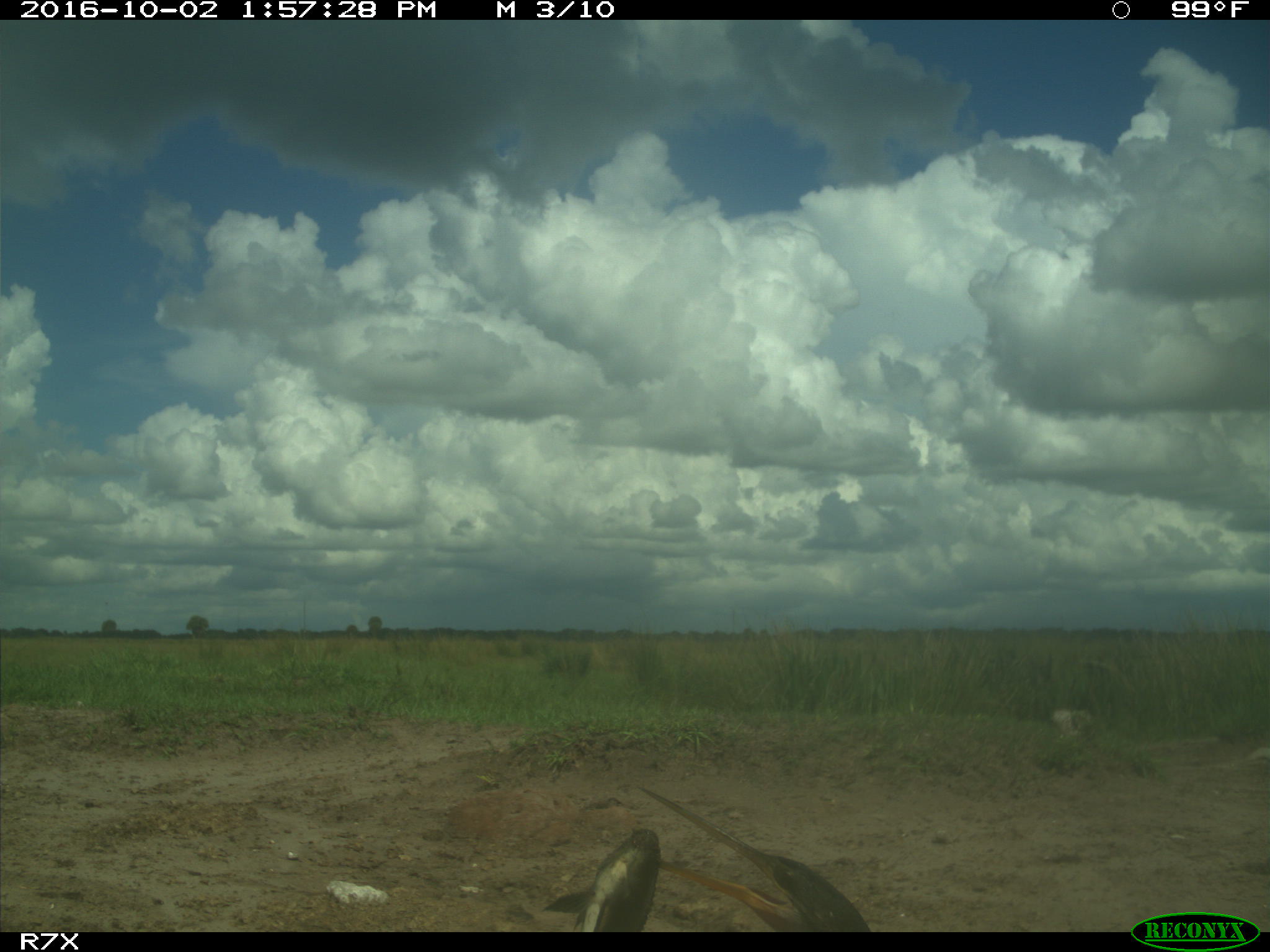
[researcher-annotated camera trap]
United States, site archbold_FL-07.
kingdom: Animalia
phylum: Chordata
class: Aves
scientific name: Aves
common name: birds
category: unidentified bird